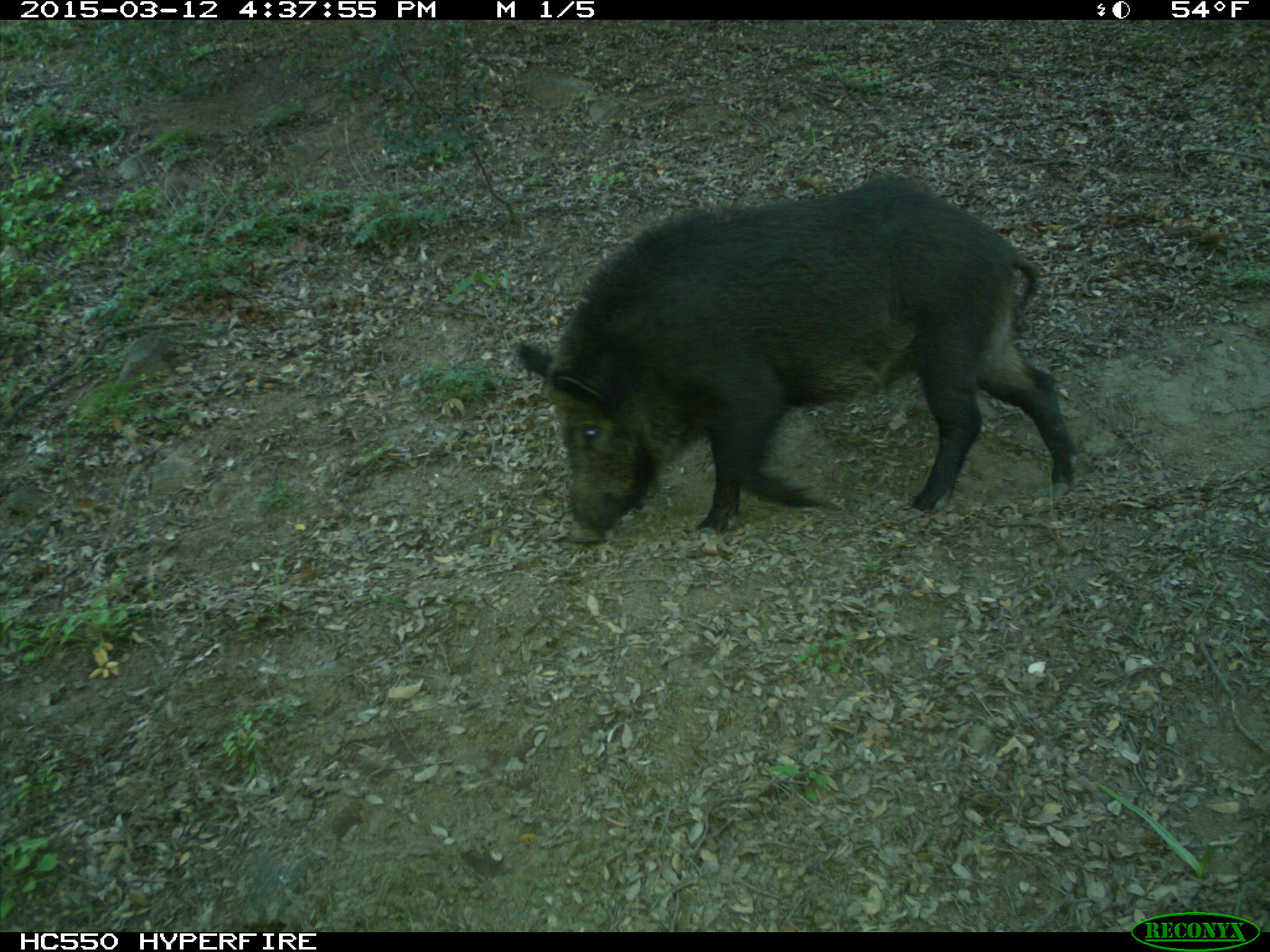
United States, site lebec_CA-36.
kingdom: Animalia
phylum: Chordata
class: Mammalia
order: Artiodactyla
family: Suidae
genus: Sus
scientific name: Sus scrofa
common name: wild boar